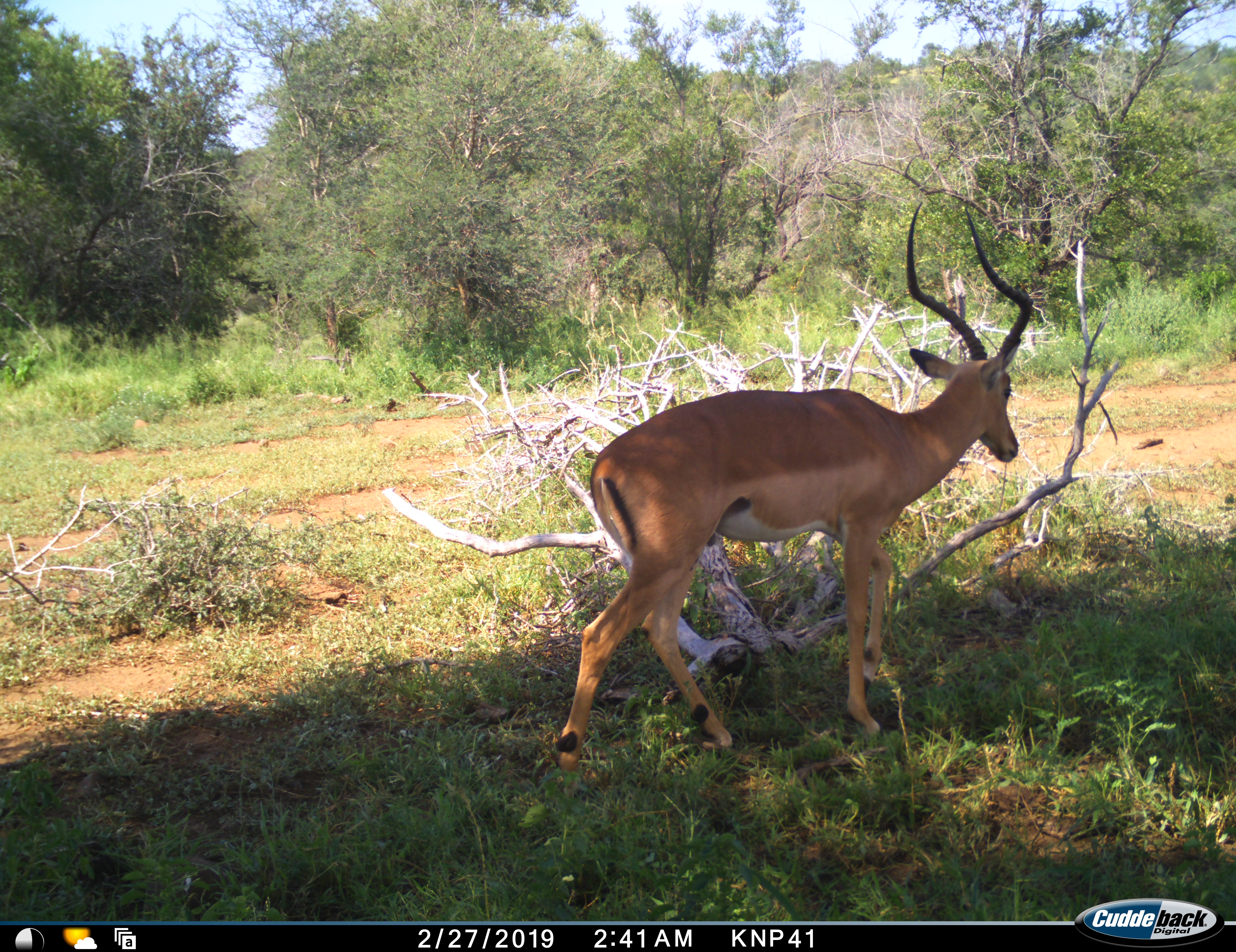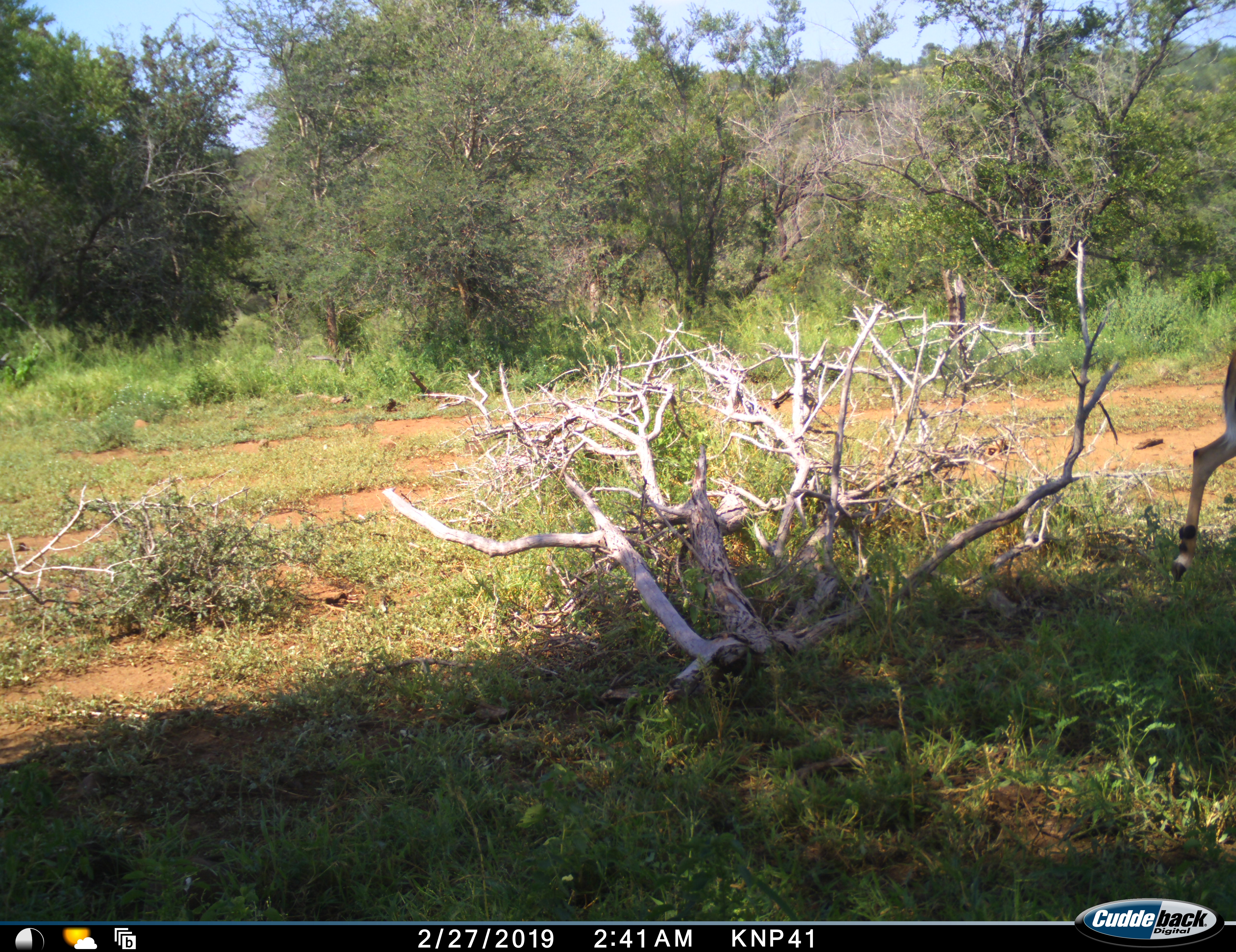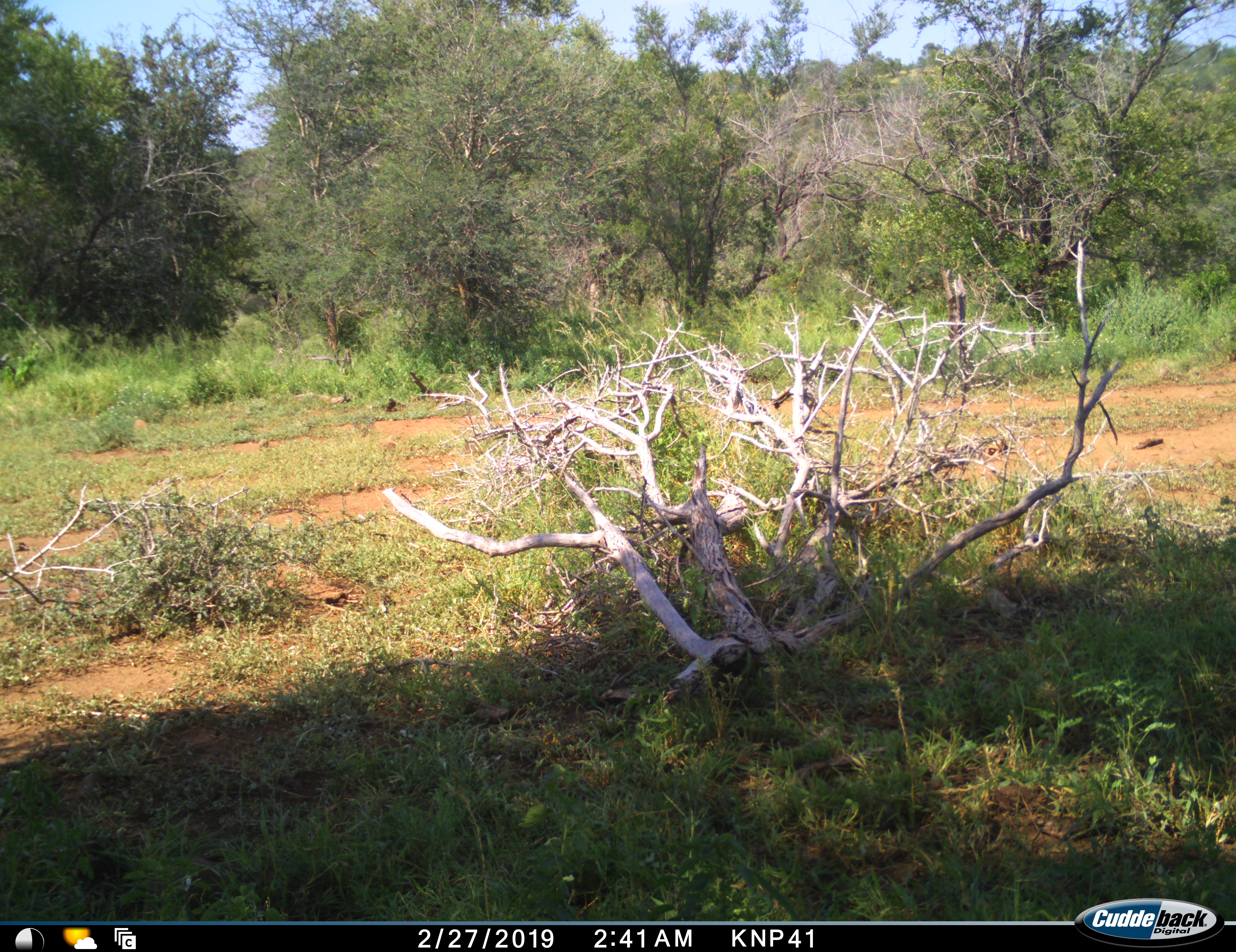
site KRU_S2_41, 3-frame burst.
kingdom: Animalia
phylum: Chordata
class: Mammalia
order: Artiodactyla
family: Bovidae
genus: Aepyceros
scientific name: Aepyceros melampus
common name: impala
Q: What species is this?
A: Impala (Aepyceros melampus).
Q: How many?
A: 1.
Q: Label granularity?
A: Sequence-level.